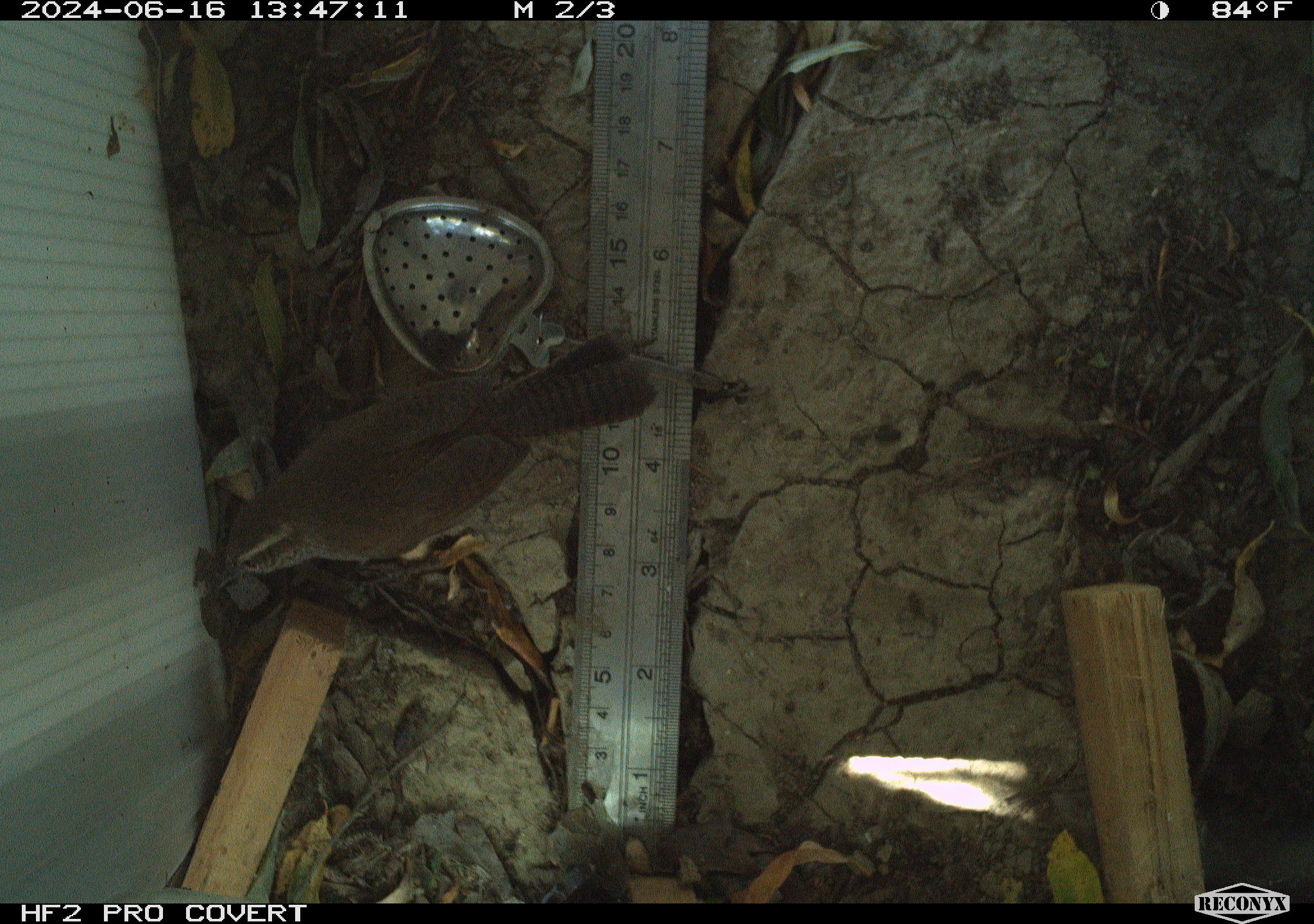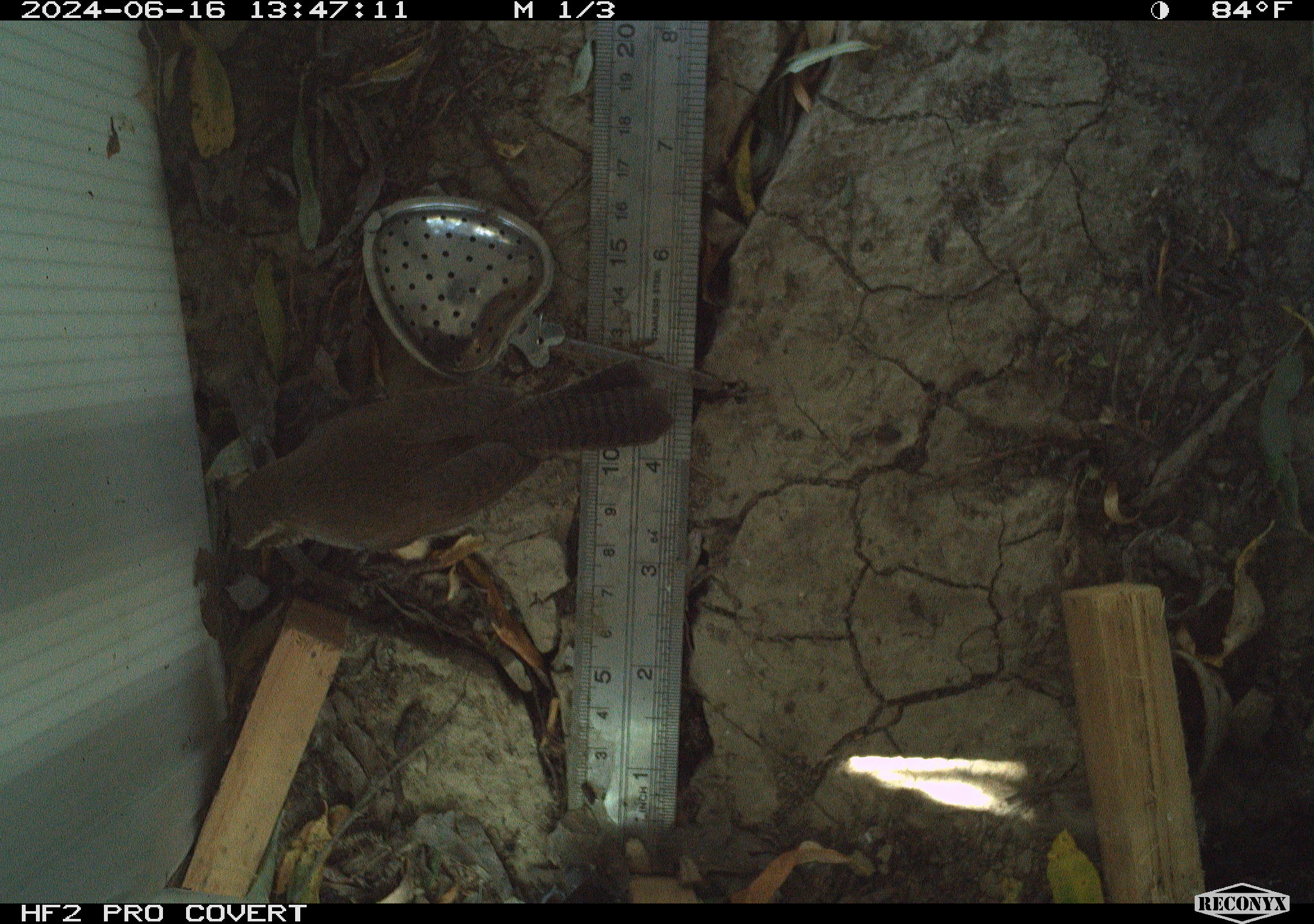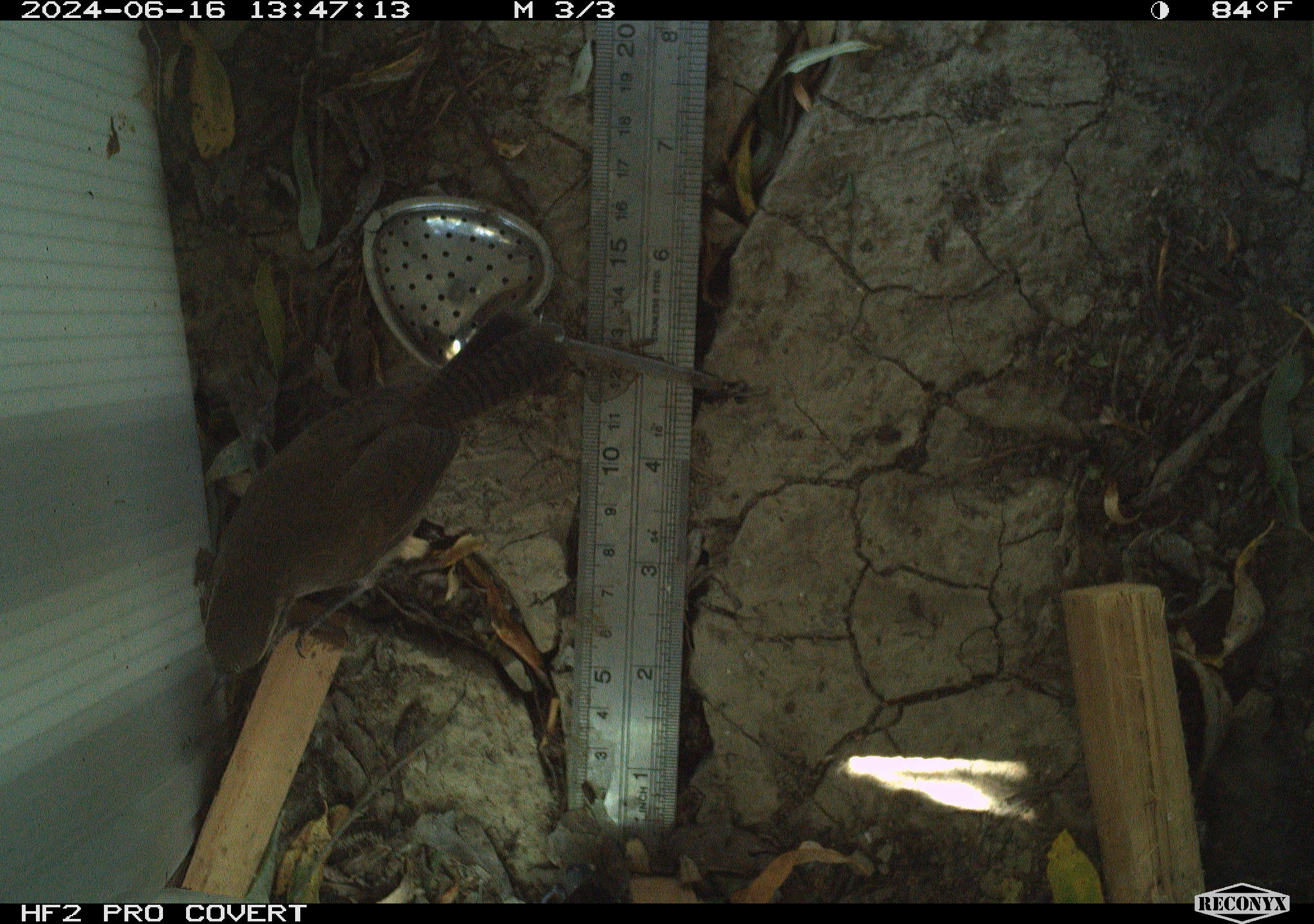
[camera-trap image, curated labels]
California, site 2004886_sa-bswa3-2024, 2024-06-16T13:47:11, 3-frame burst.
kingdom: Animalia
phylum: Chordata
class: Aves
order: Passeriformes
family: Troglodytidae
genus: Thryomanes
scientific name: Thryomanes bewickii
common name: bewick's wren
Bewick's wren (Thryomanes bewickii).